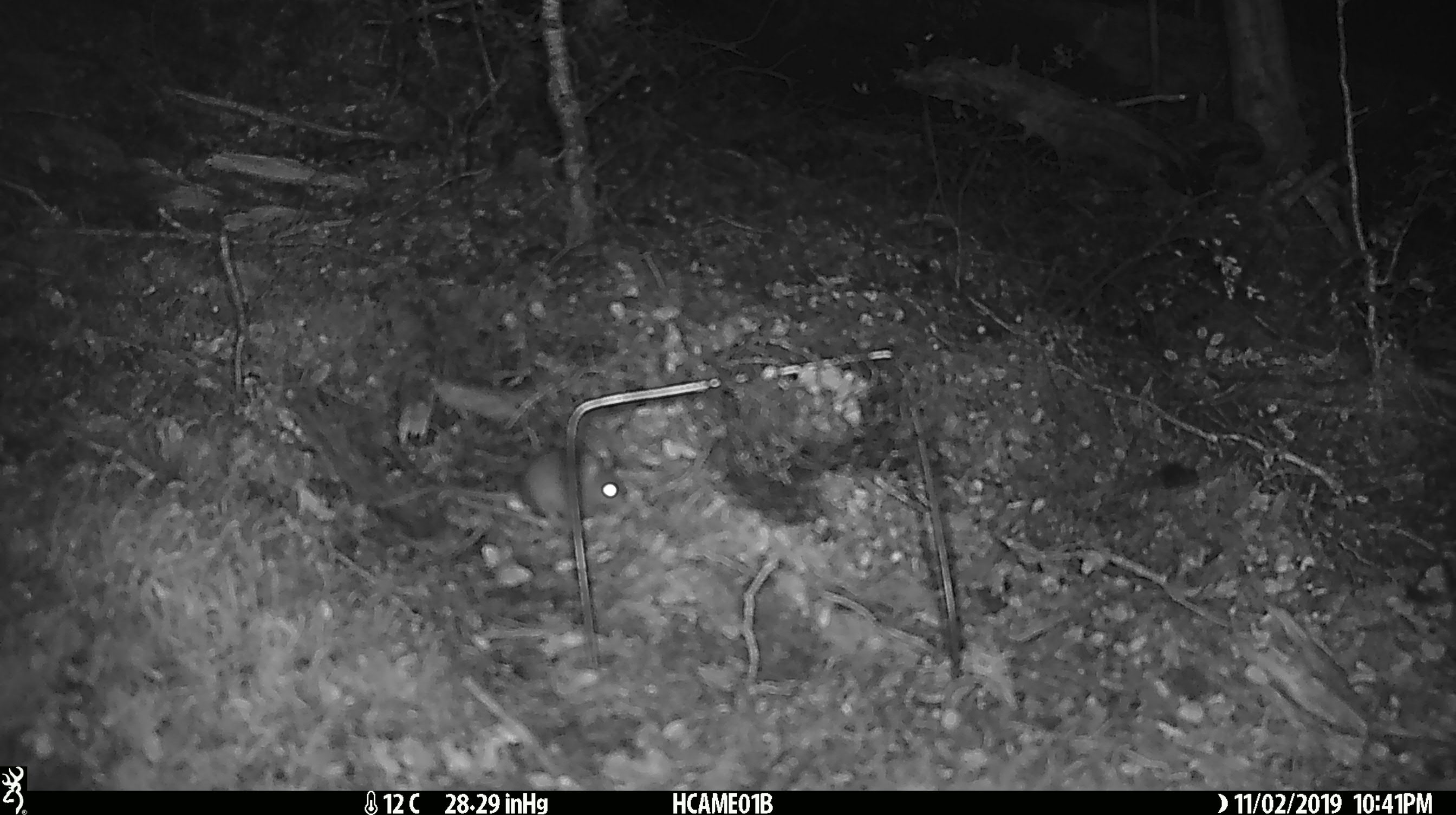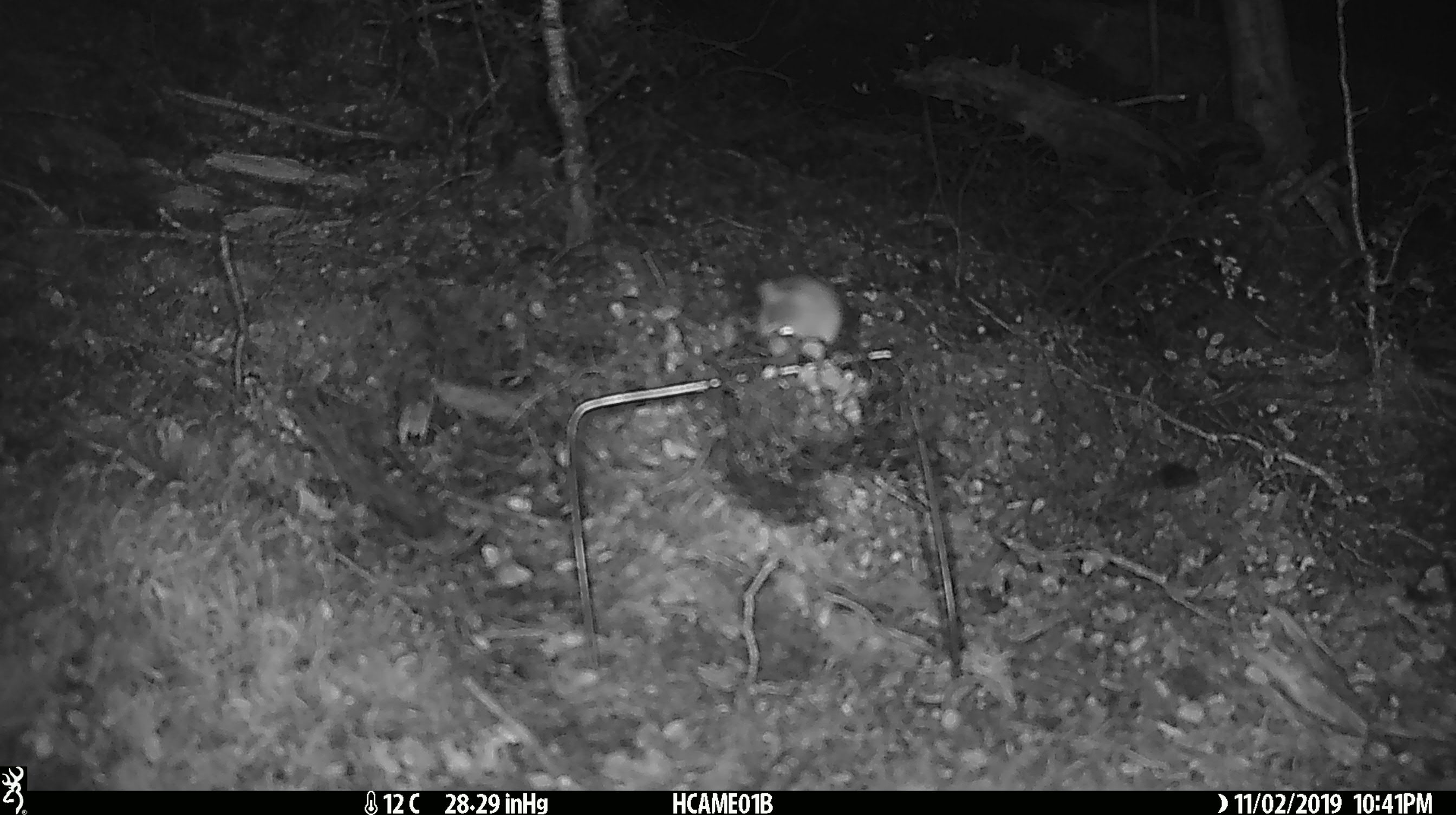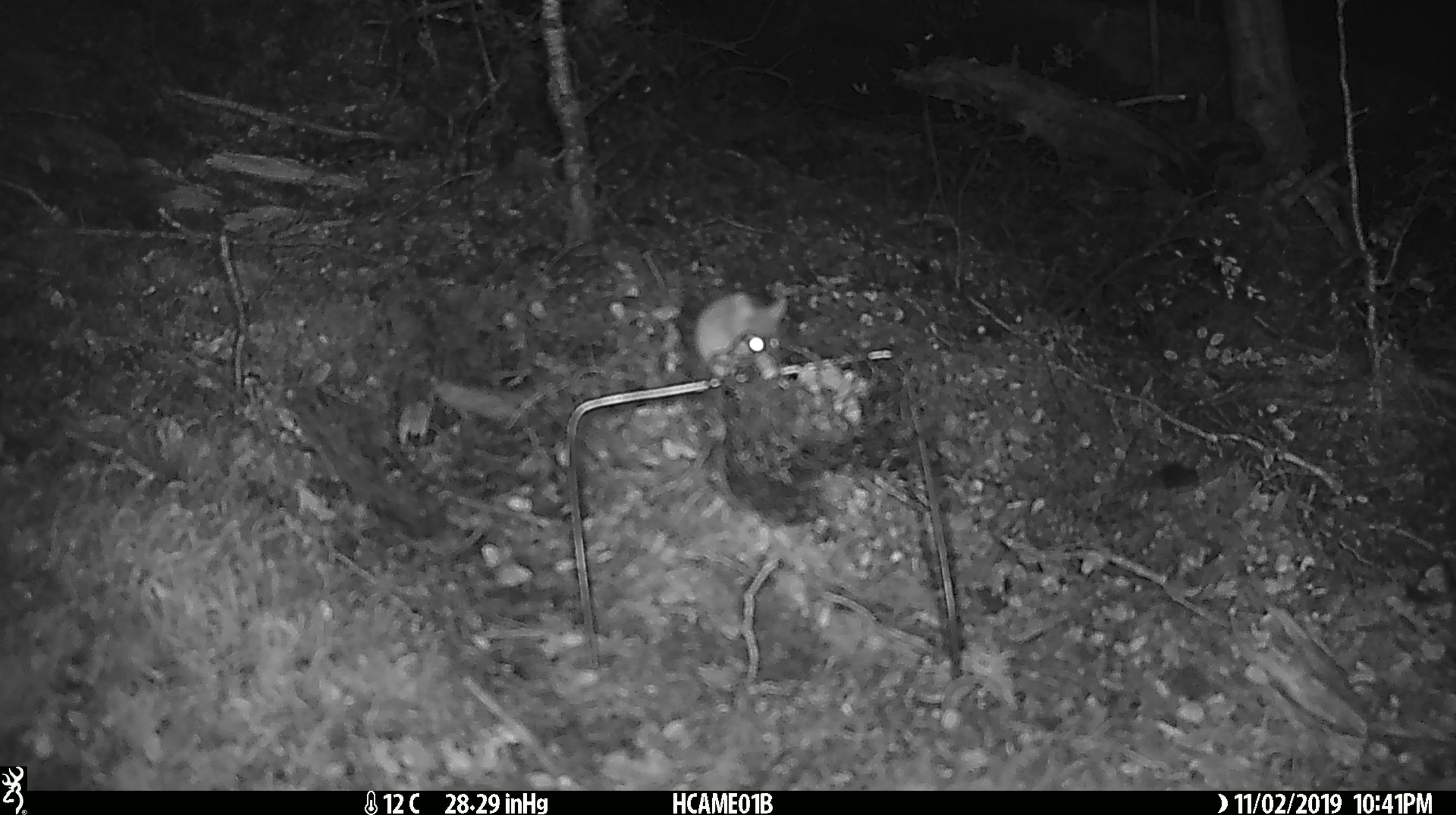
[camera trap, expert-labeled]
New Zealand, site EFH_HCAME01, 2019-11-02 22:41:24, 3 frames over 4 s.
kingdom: Animalia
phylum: Chordata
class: Mammalia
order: Rodentia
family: Muridae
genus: Mus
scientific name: Mus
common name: mouse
Mouse (Mus).